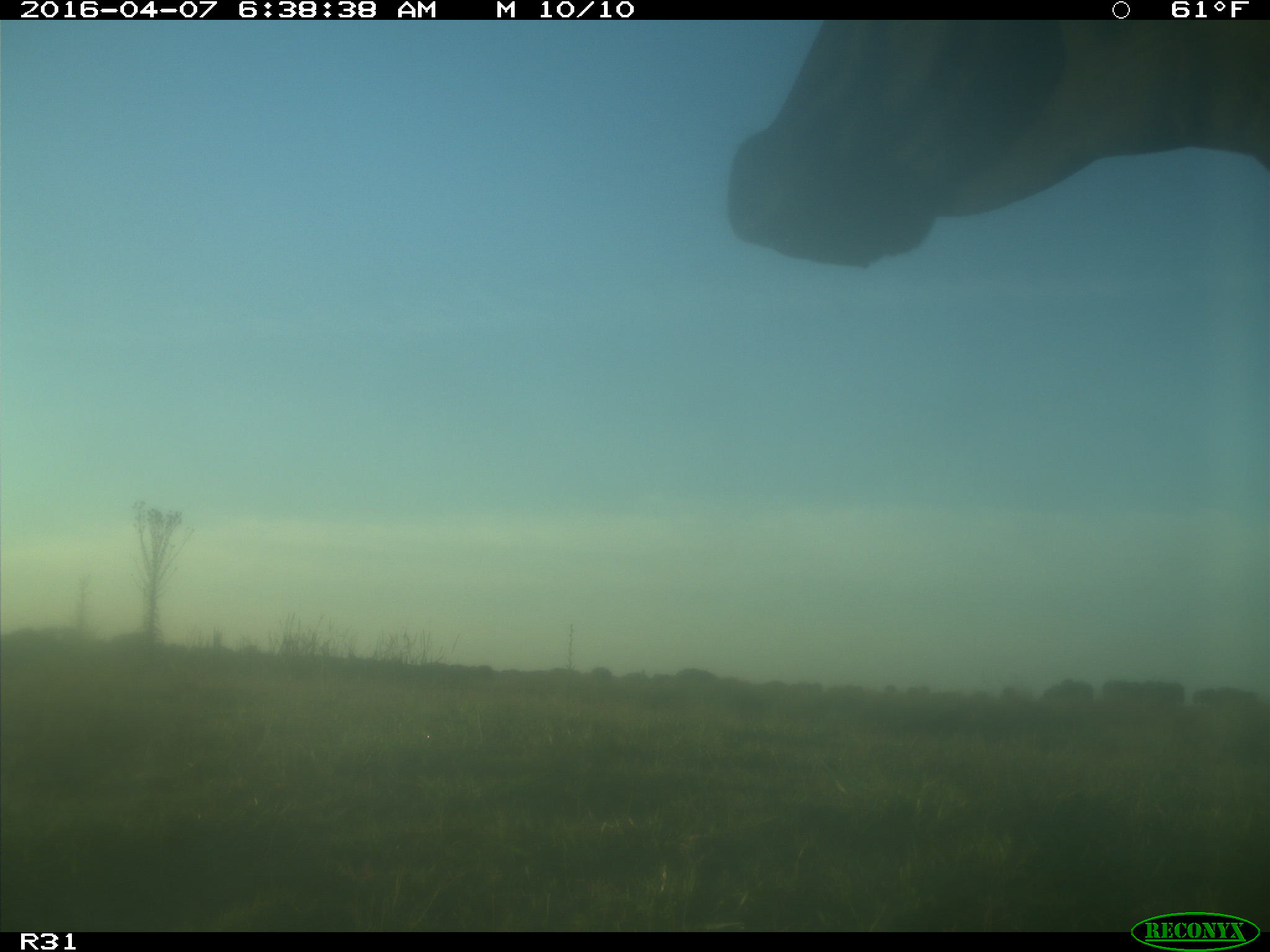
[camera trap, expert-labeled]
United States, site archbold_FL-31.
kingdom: Animalia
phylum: Chordata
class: Mammalia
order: Artiodactyla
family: Bovidae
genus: Bos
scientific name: Bos taurus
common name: domestic cow